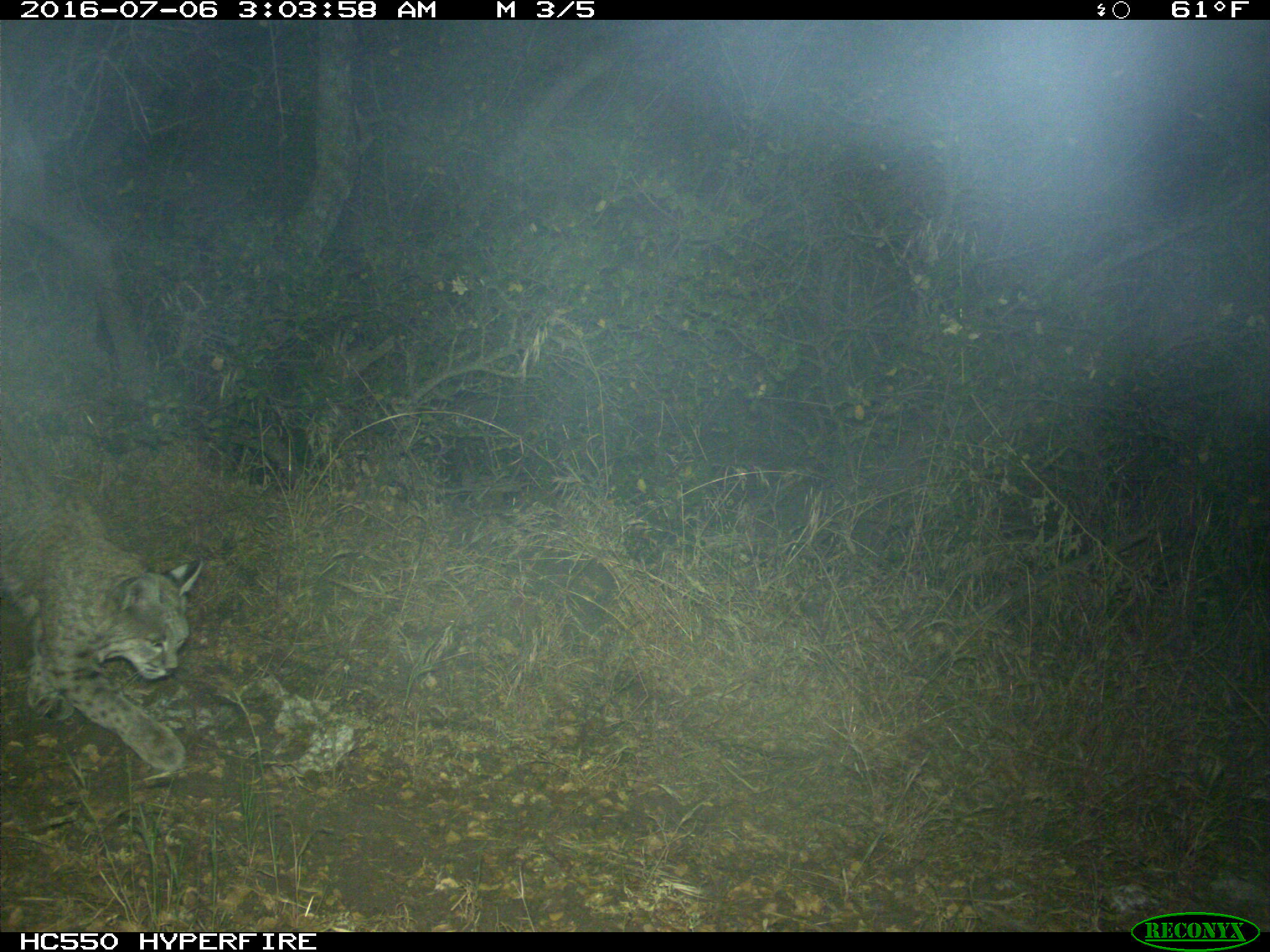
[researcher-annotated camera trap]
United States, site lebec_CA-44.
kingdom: Animalia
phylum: Chordata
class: Mammalia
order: Carnivora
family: Felidae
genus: Lynx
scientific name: Lynx rufus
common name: bobcat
Lynx rufus (bobcat).